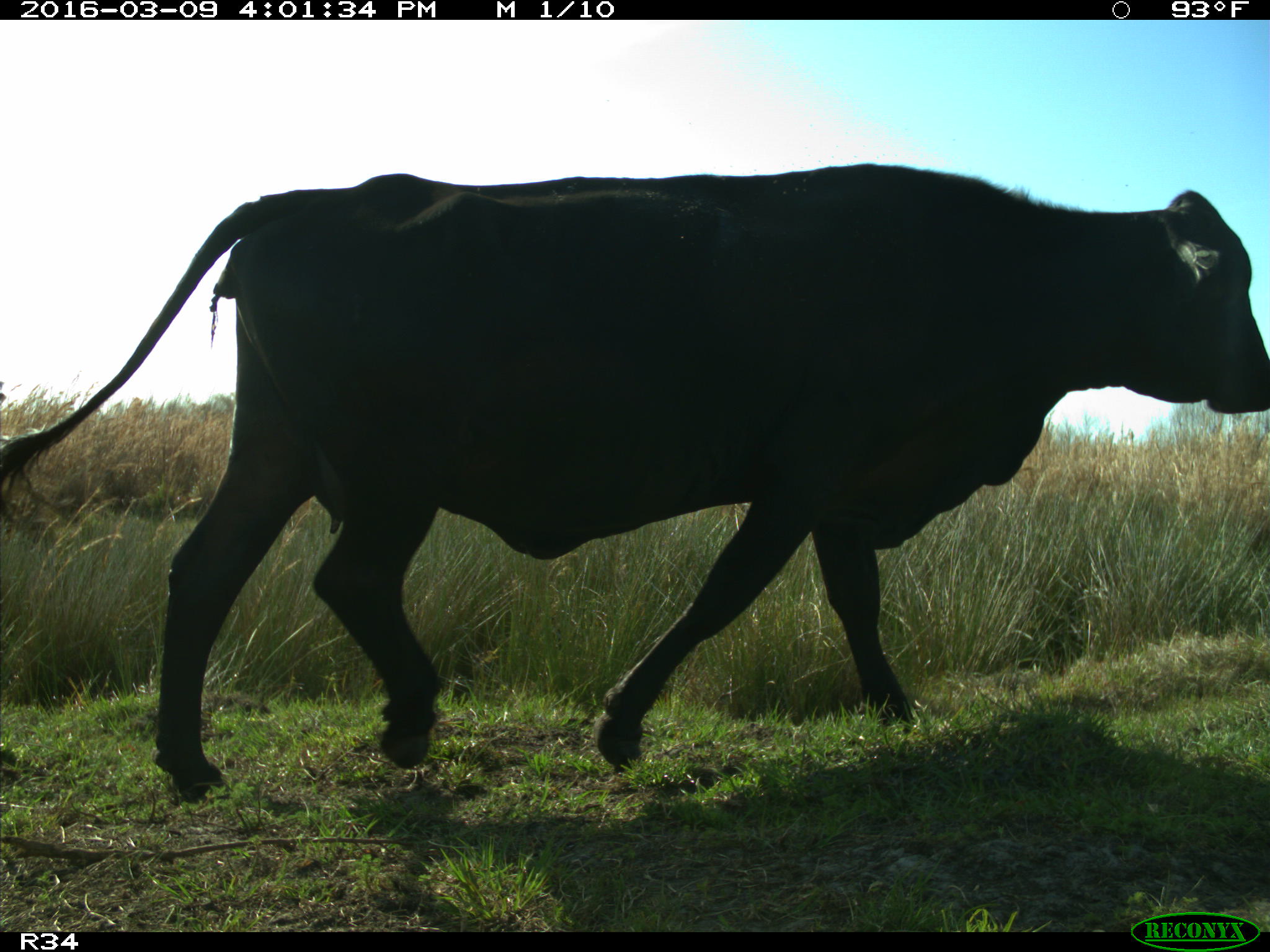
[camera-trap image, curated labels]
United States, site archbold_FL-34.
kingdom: Animalia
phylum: Chordata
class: Mammalia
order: Artiodactyla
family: Bovidae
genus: Bos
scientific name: Bos taurus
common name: domestic cow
Bos taurus (domestic cow).